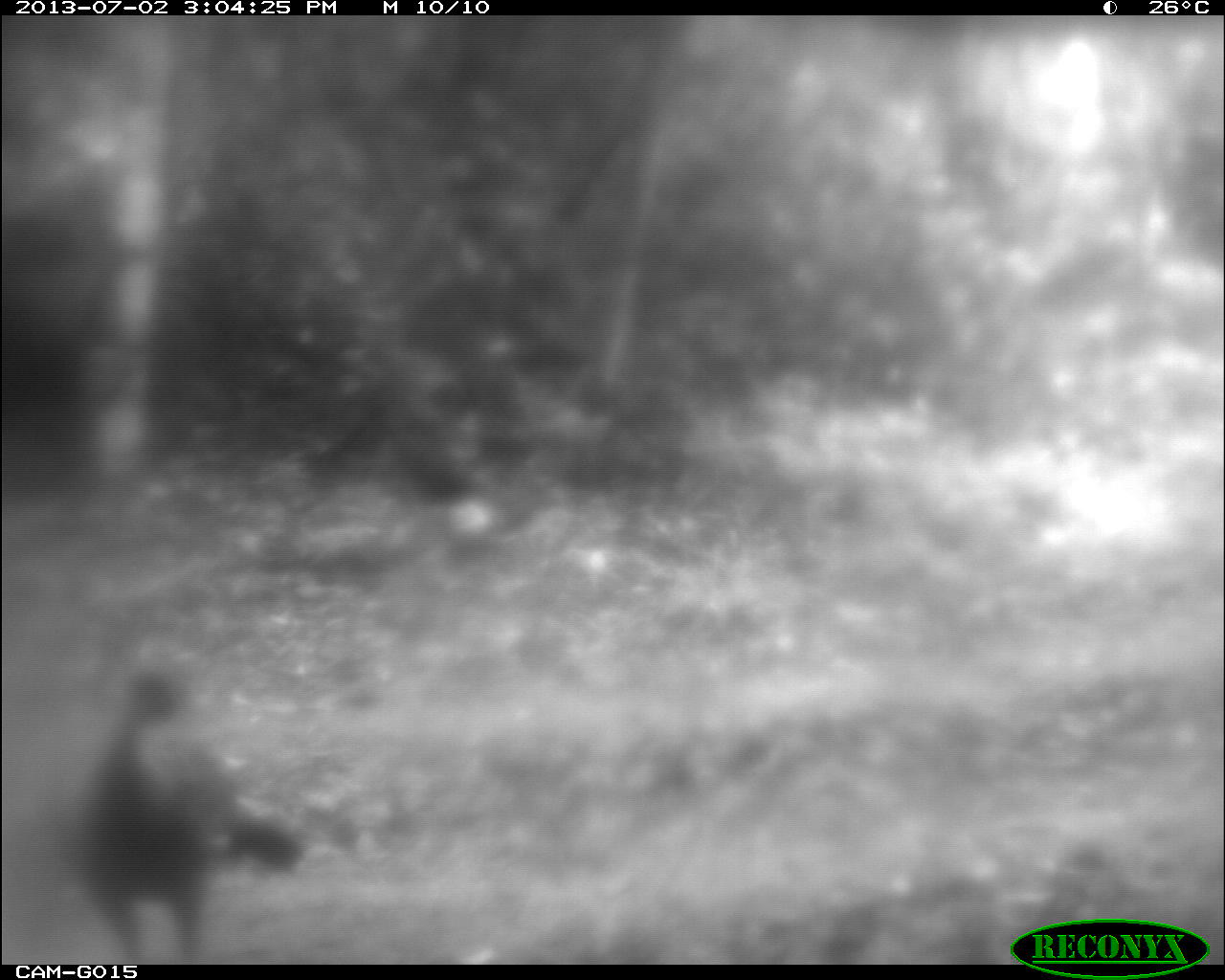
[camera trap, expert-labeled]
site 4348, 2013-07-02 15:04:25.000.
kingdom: Animalia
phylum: Chordata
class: Aves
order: Galliformes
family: Phasianidae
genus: Meleagris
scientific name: Meleagris ocellata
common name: ocellated turkey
Meleagris ocellata (ocellated turkey), count 2.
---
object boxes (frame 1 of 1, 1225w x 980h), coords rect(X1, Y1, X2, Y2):
meleagris ocellata: rect(61, 659, 307, 963)